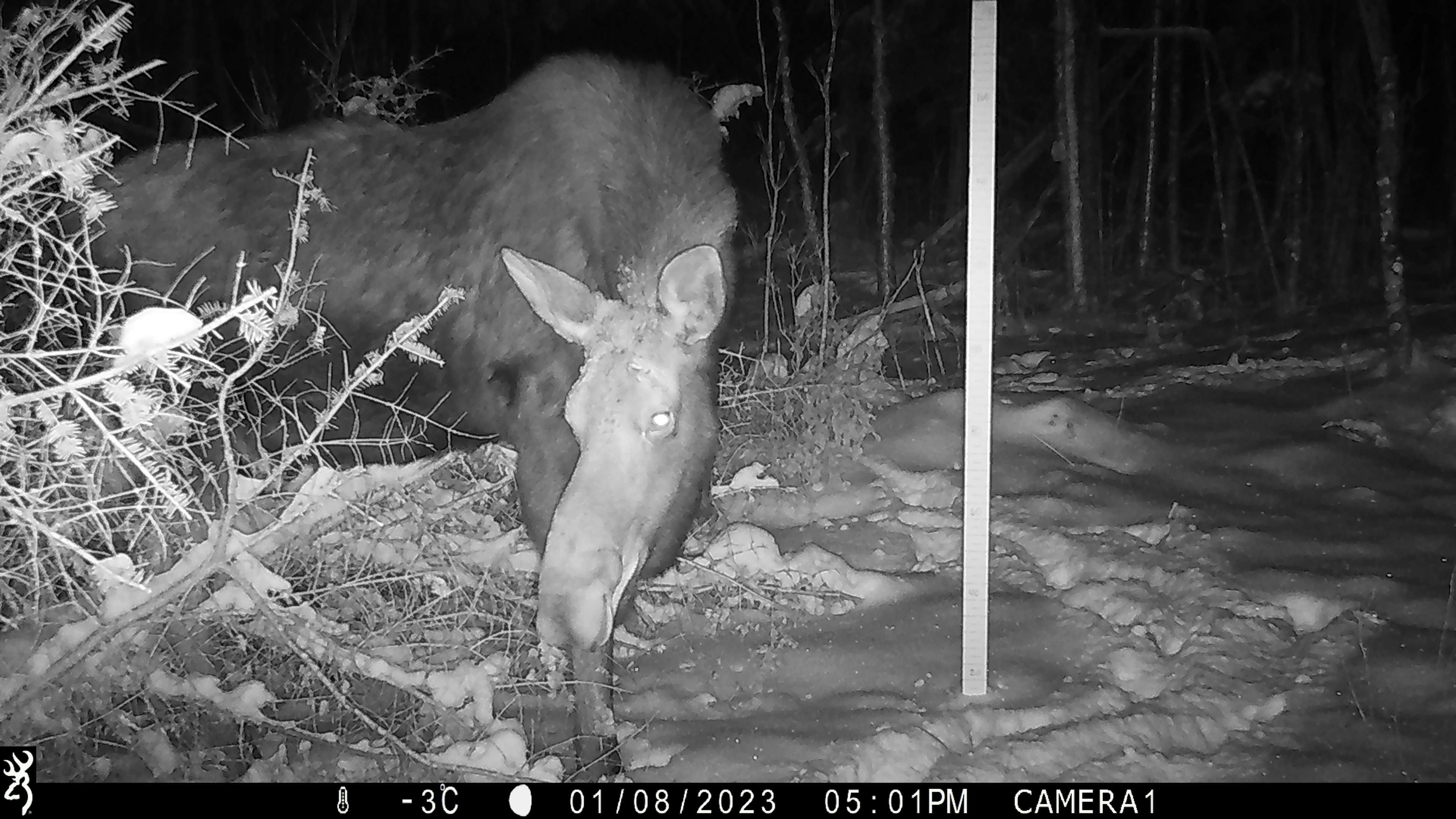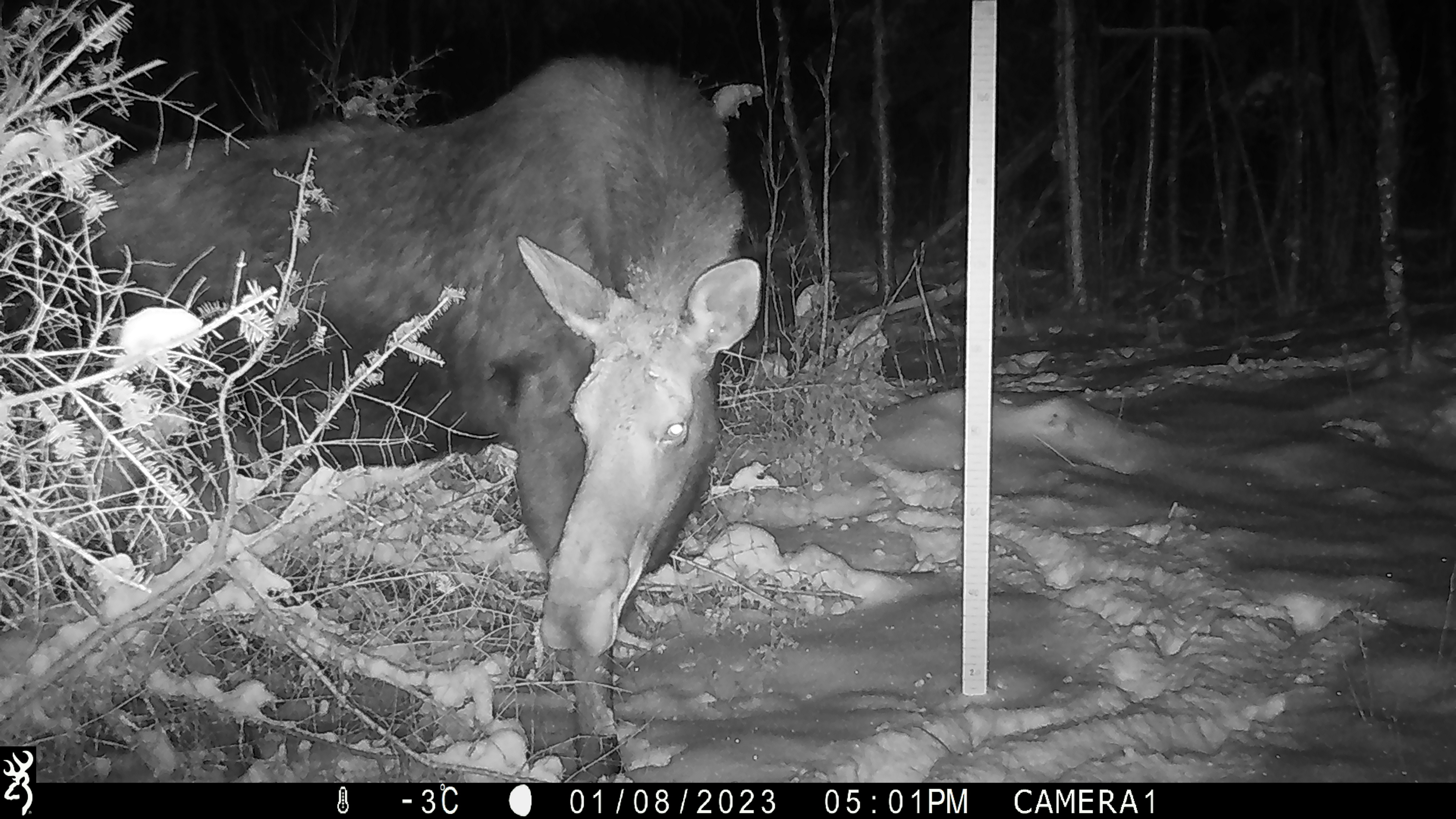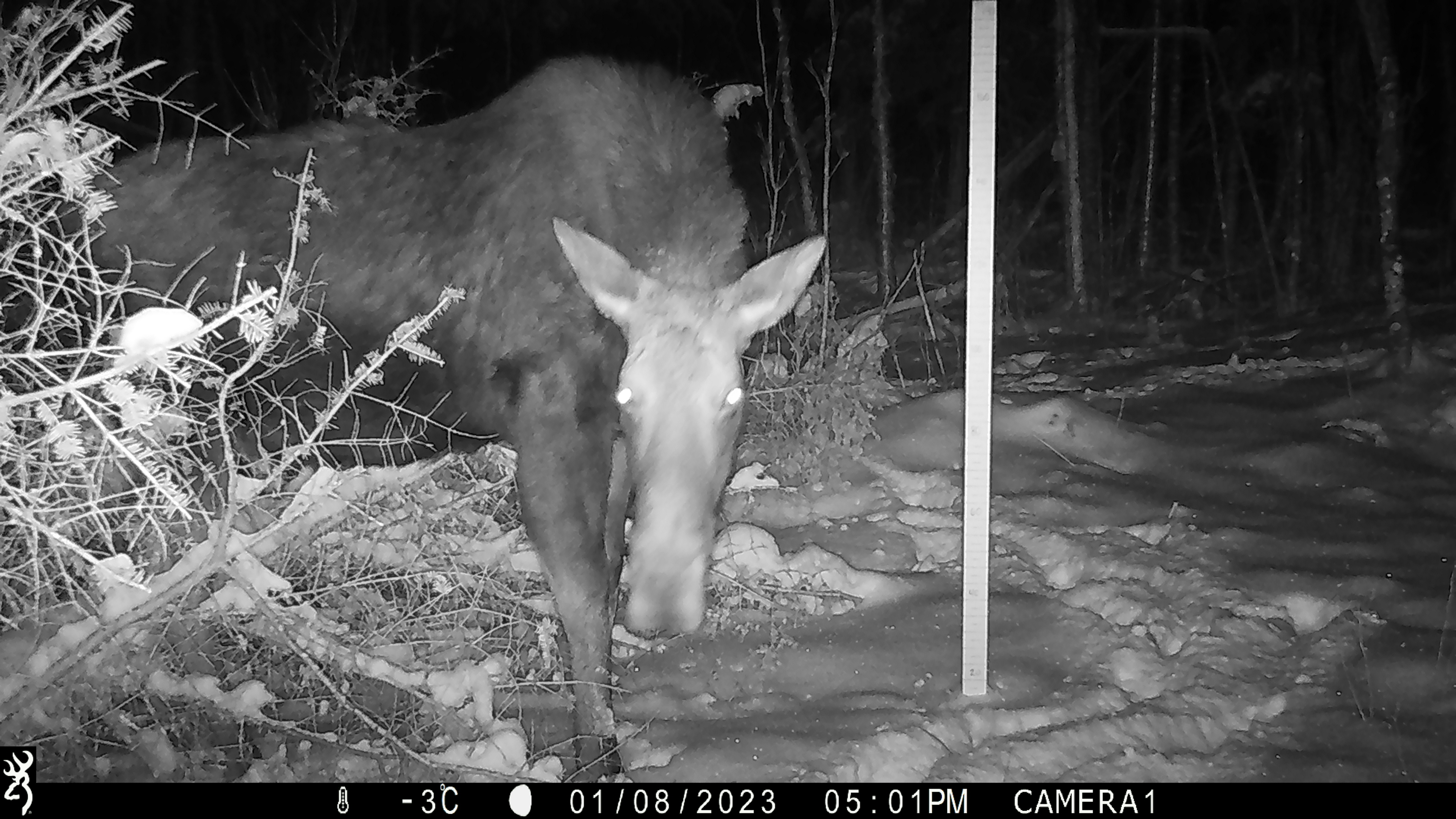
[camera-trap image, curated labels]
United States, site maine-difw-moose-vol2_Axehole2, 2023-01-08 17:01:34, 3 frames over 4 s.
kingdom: Animalia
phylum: Chordata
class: Mammalia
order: Artiodactyla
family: Cervidae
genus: Alces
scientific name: Alces alces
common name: moose